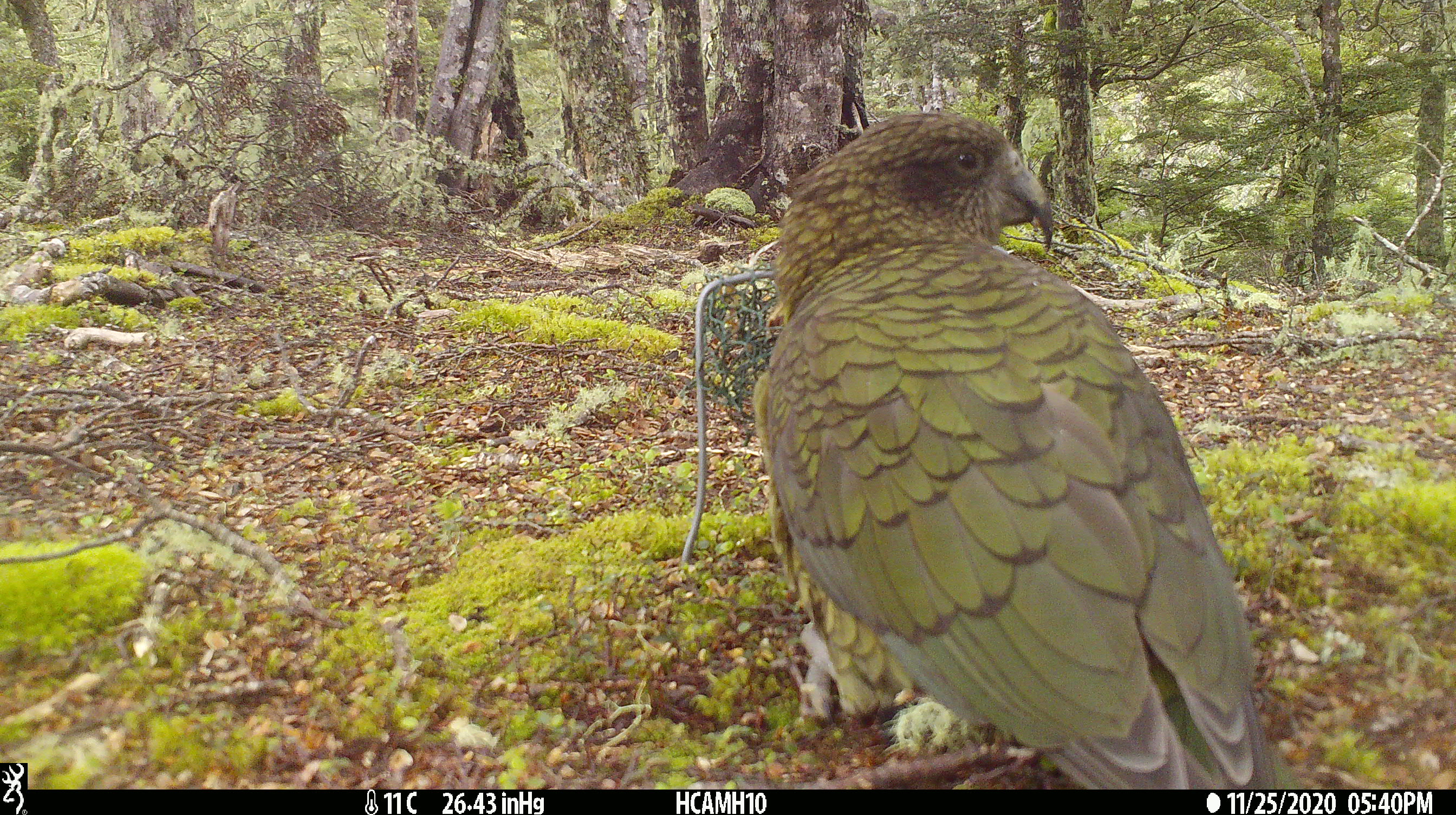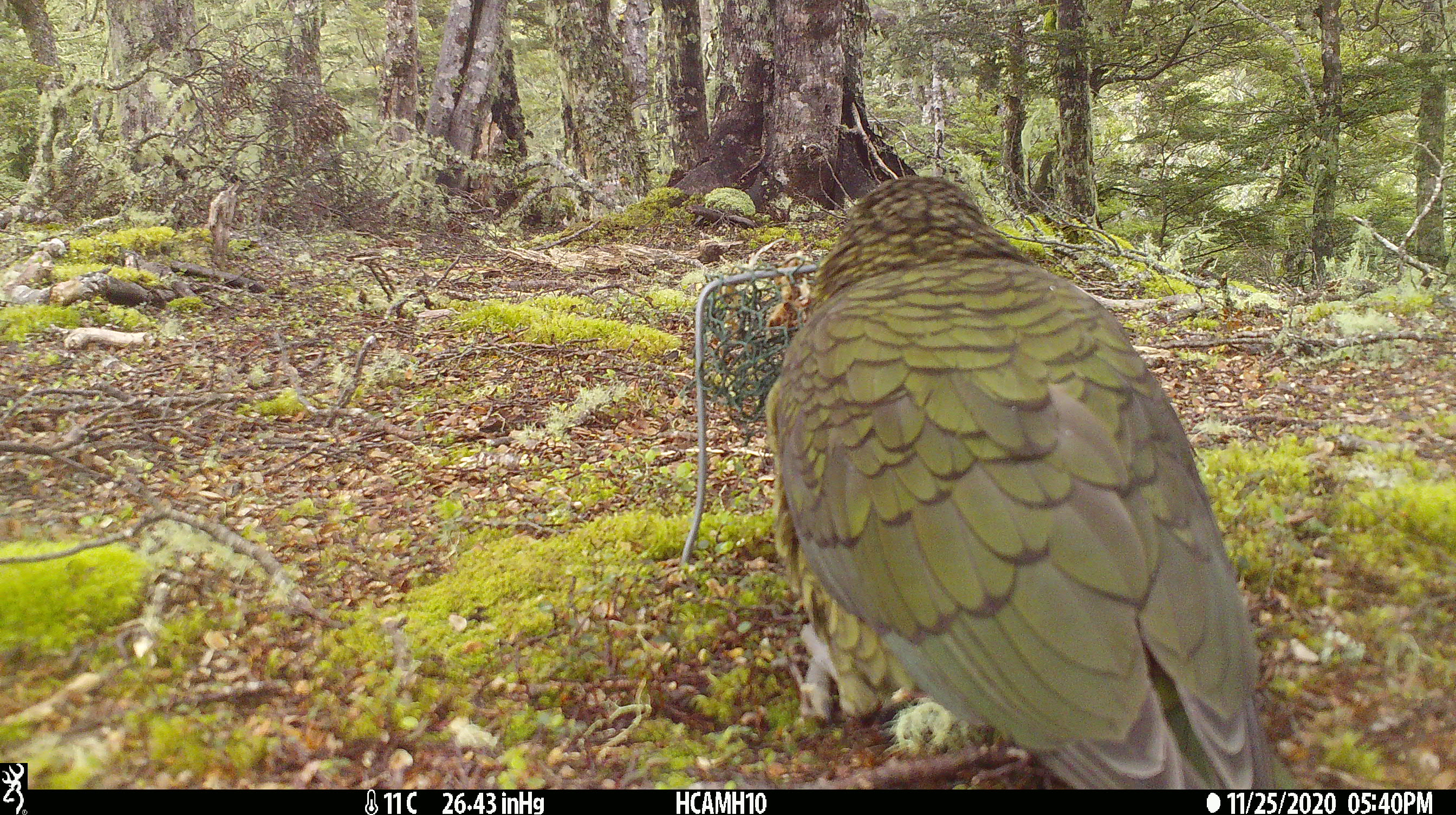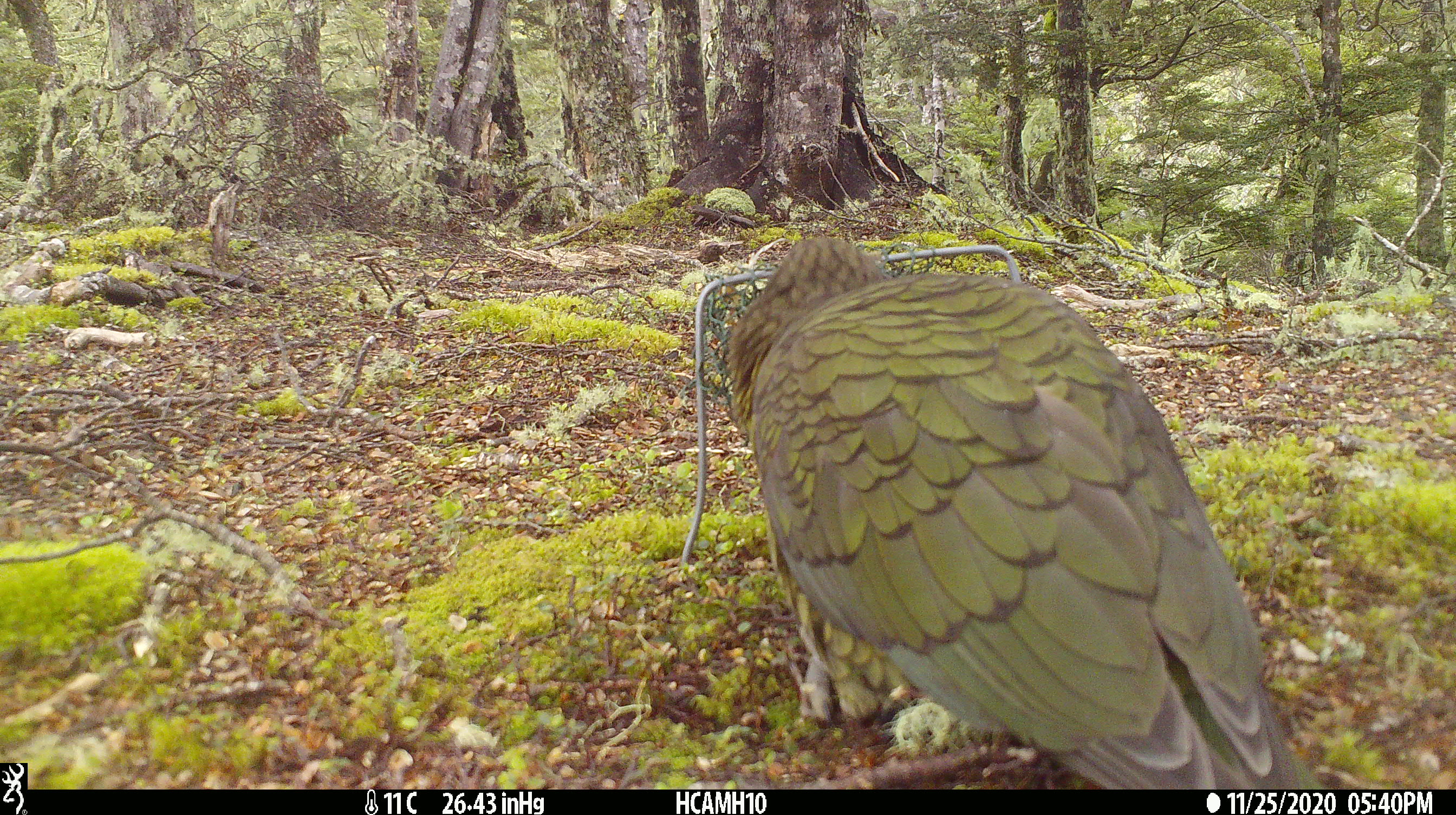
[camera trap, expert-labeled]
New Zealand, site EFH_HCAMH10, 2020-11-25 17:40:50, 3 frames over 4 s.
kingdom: Animalia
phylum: Chordata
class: Aves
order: Psittaciformes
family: Strigopidae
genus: Nestor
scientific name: Nestor notabilis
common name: kea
Kea (Nestor notabilis).